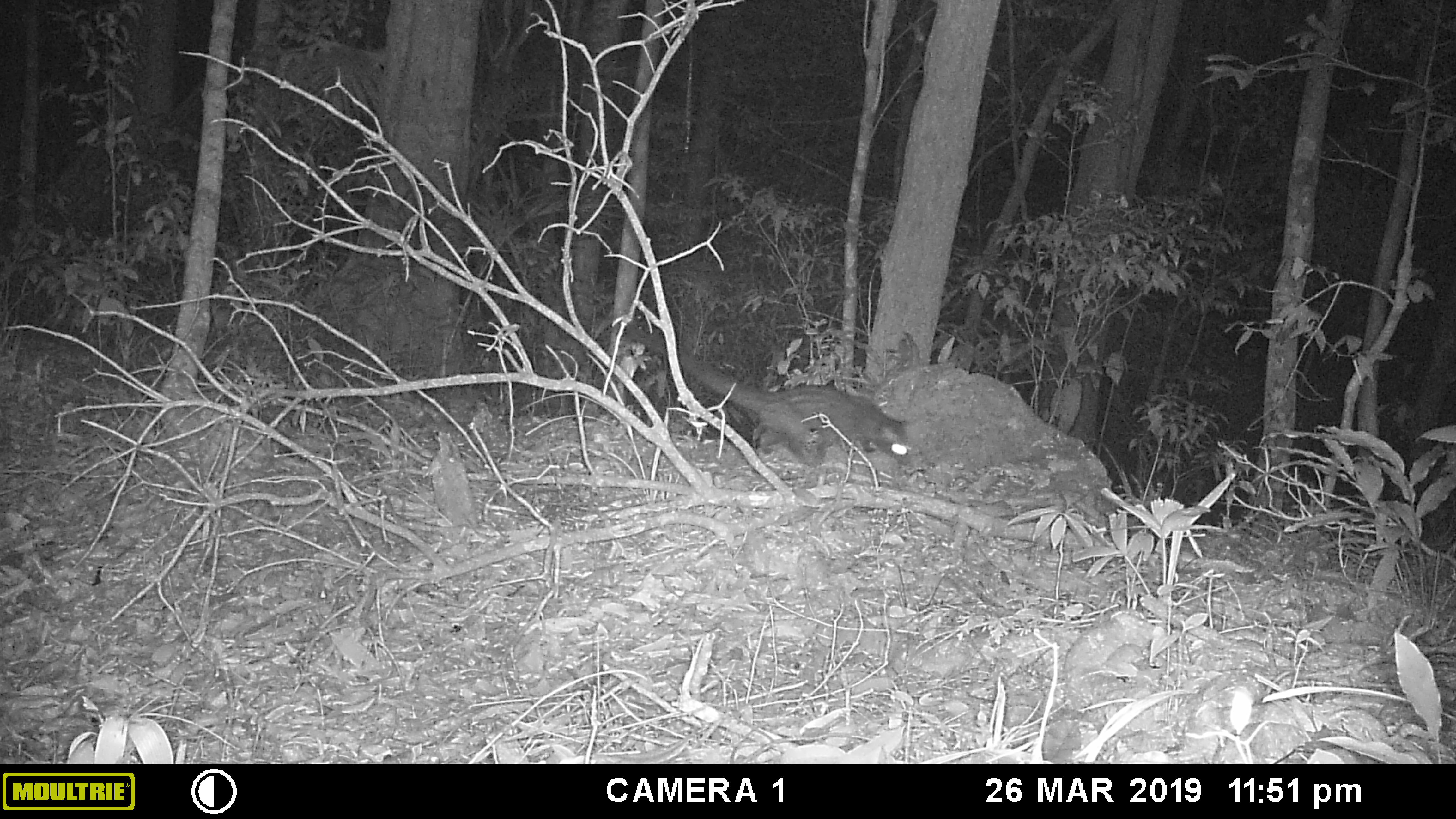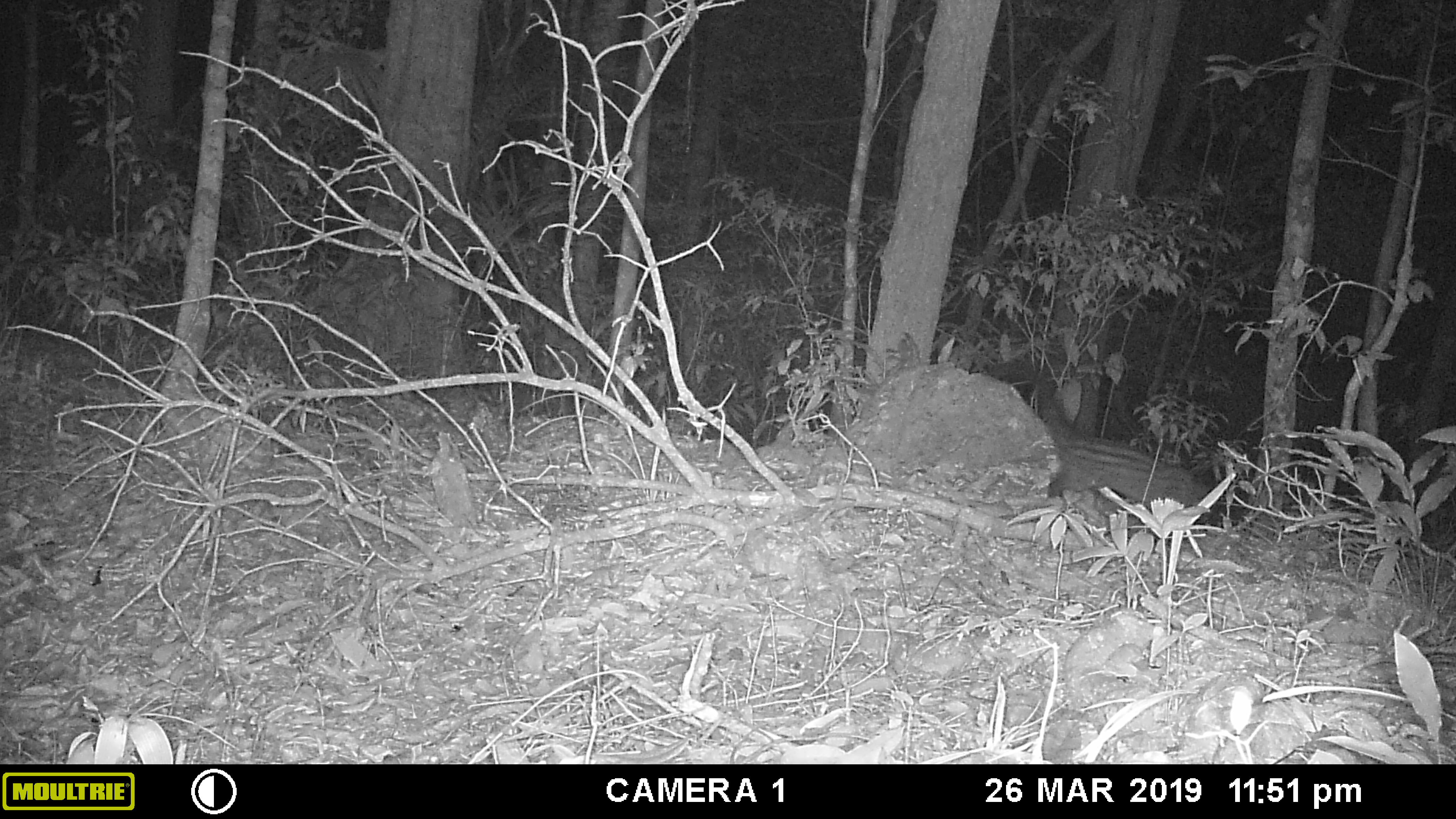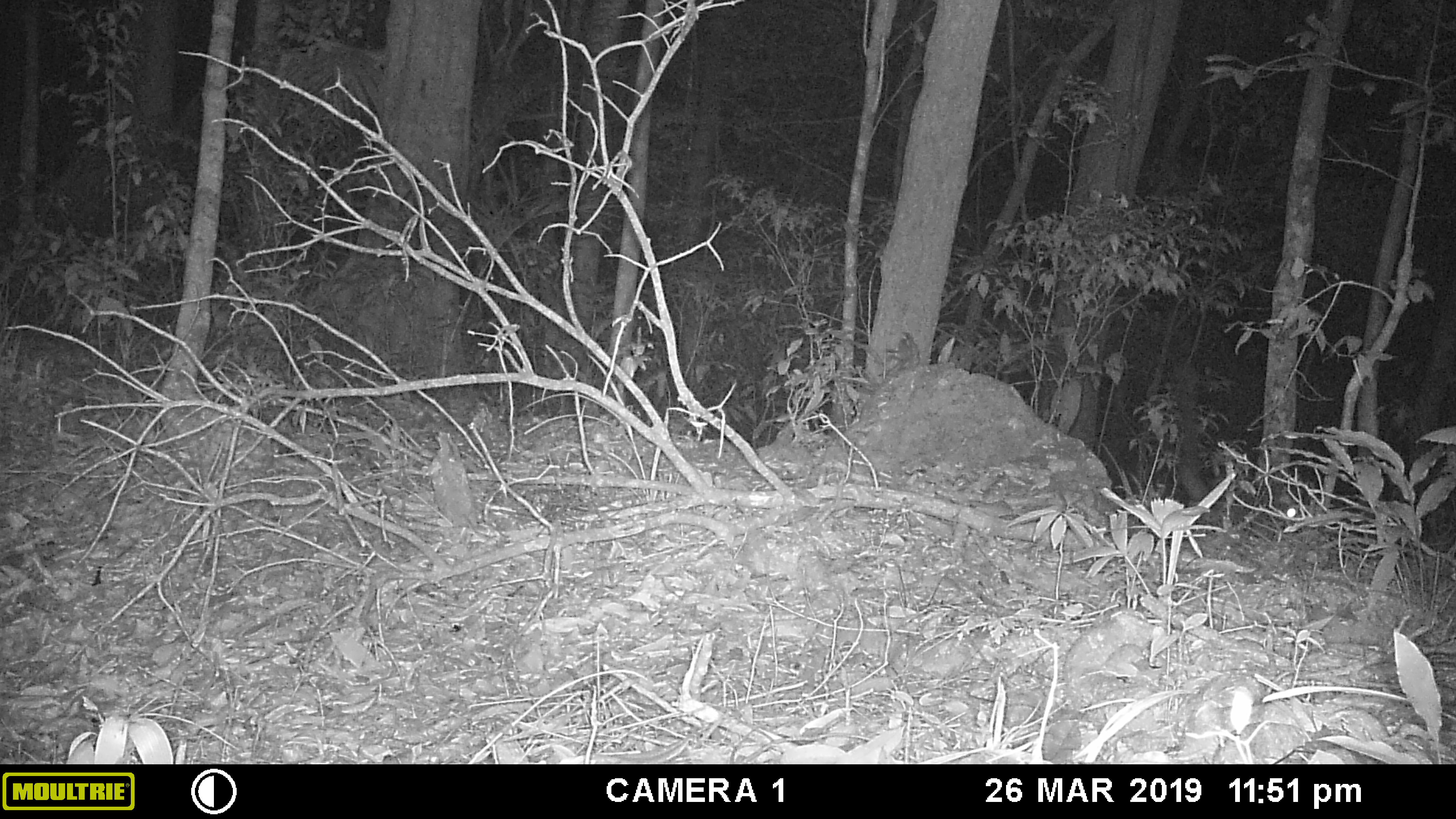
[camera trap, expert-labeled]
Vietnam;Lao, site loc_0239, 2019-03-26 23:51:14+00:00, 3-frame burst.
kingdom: Animalia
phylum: Chordata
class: Mammalia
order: Carnivora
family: Viverridae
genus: Paradoxurus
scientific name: Paradoxurus hermaphroditus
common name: common palm civet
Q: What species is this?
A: Common palm civet (Paradoxurus hermaphroditus).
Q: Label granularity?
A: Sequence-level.